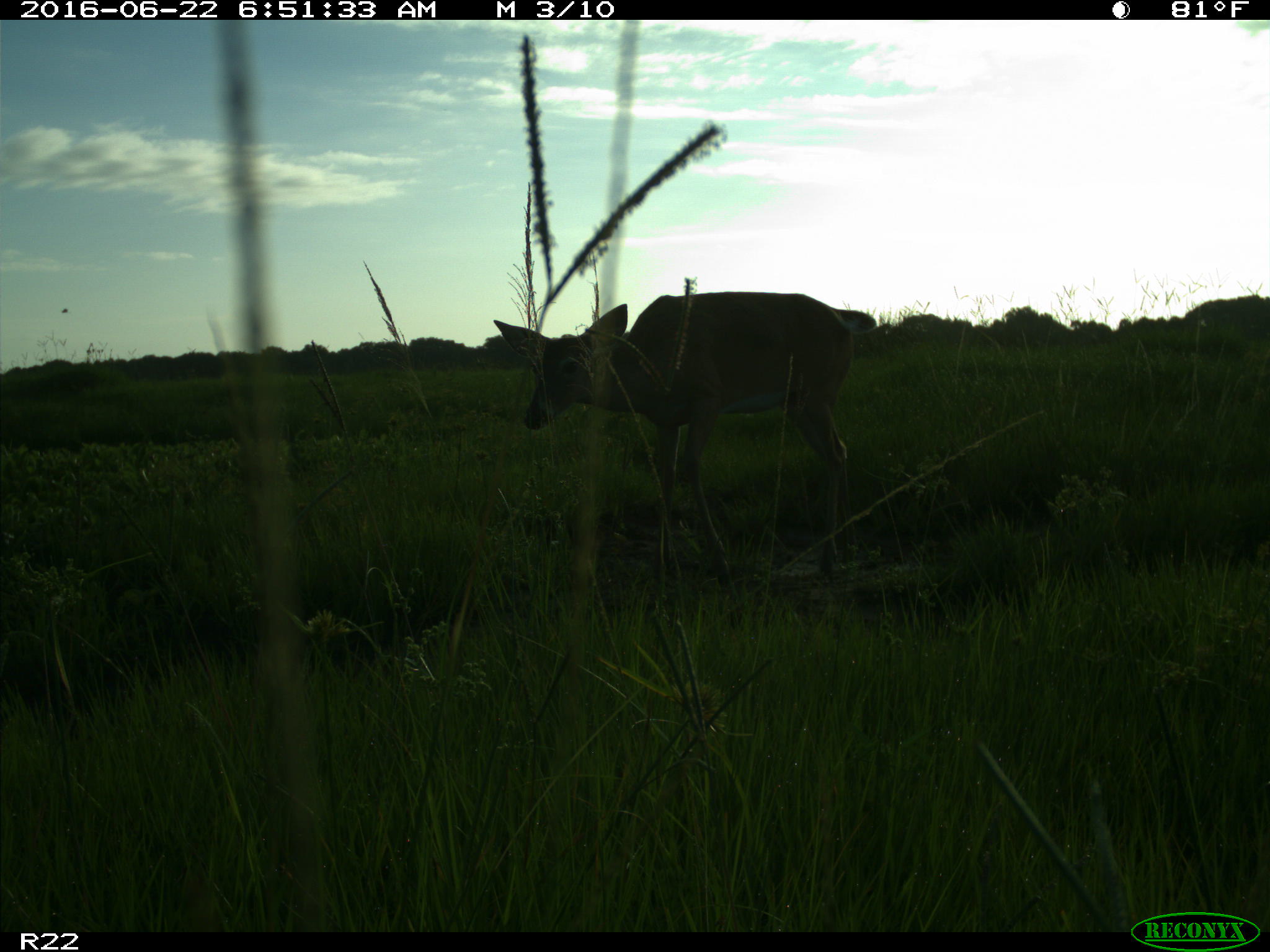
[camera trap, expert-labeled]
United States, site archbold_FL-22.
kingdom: Animalia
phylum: Chordata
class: Mammalia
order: Artiodactyla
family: Cervidae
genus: Odocoileus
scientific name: Odocoileus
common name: deer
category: unidentified deer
Unidentified deer (deer) (Odocoileus).